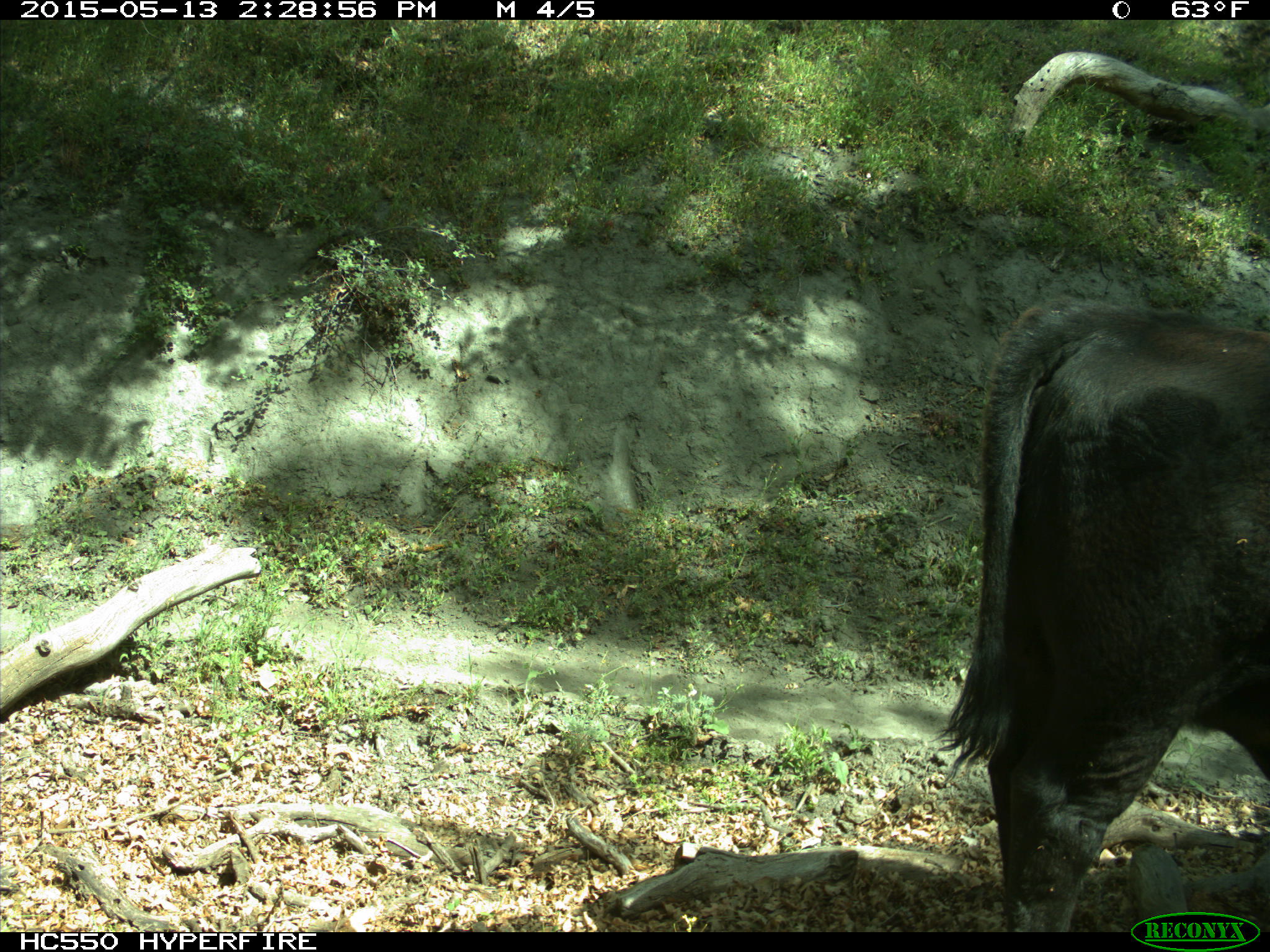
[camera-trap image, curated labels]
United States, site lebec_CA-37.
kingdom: Animalia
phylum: Chordata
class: Mammalia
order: Artiodactyla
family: Bovidae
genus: Bos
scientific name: Bos taurus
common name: domestic cow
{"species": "Bos taurus (domestic cow)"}